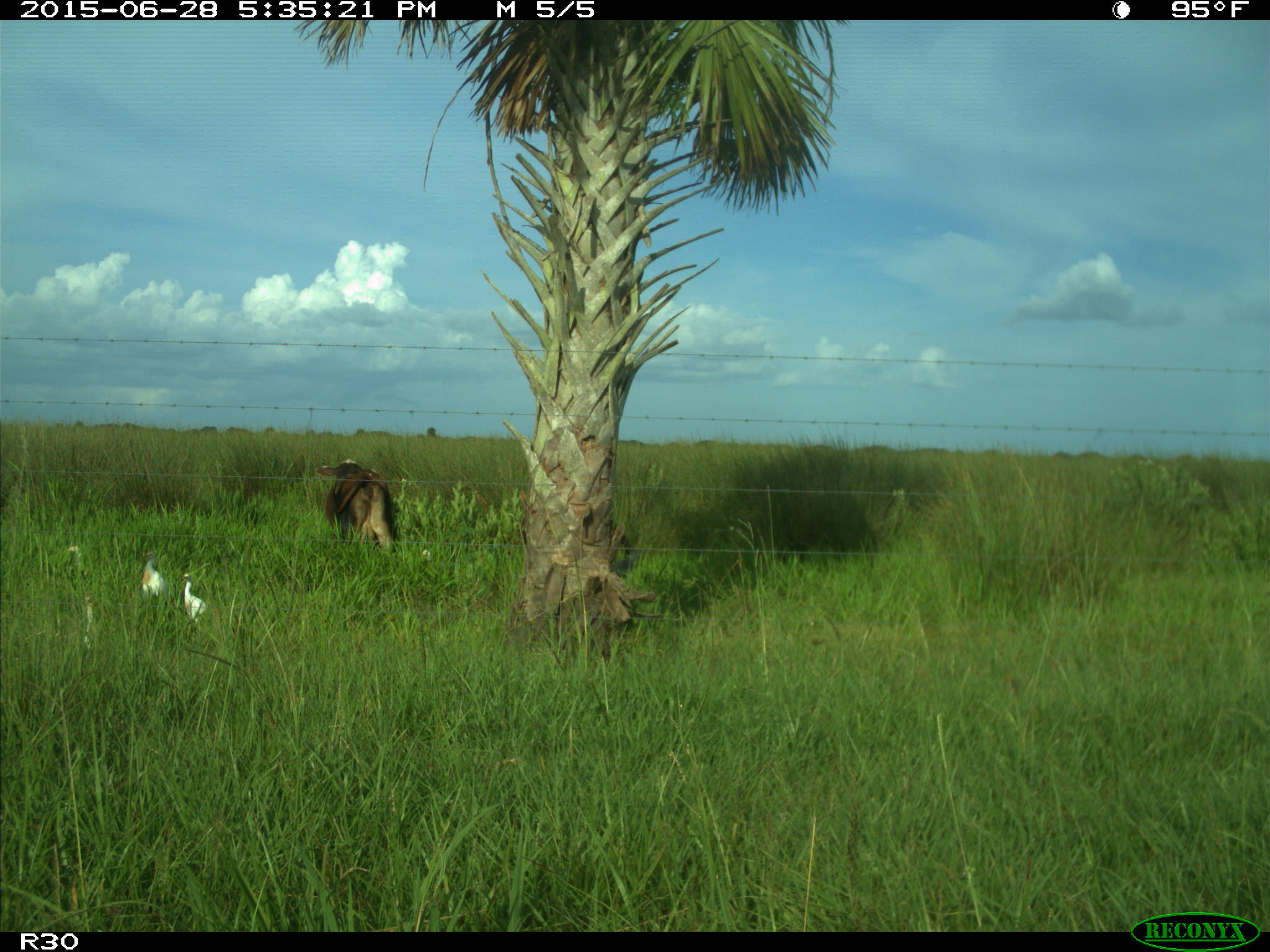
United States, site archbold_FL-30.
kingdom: Animalia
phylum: Chordata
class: Mammalia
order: Artiodactyla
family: Bovidae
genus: Bos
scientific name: Bos taurus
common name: domestic cow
Bos taurus (domestic cow).